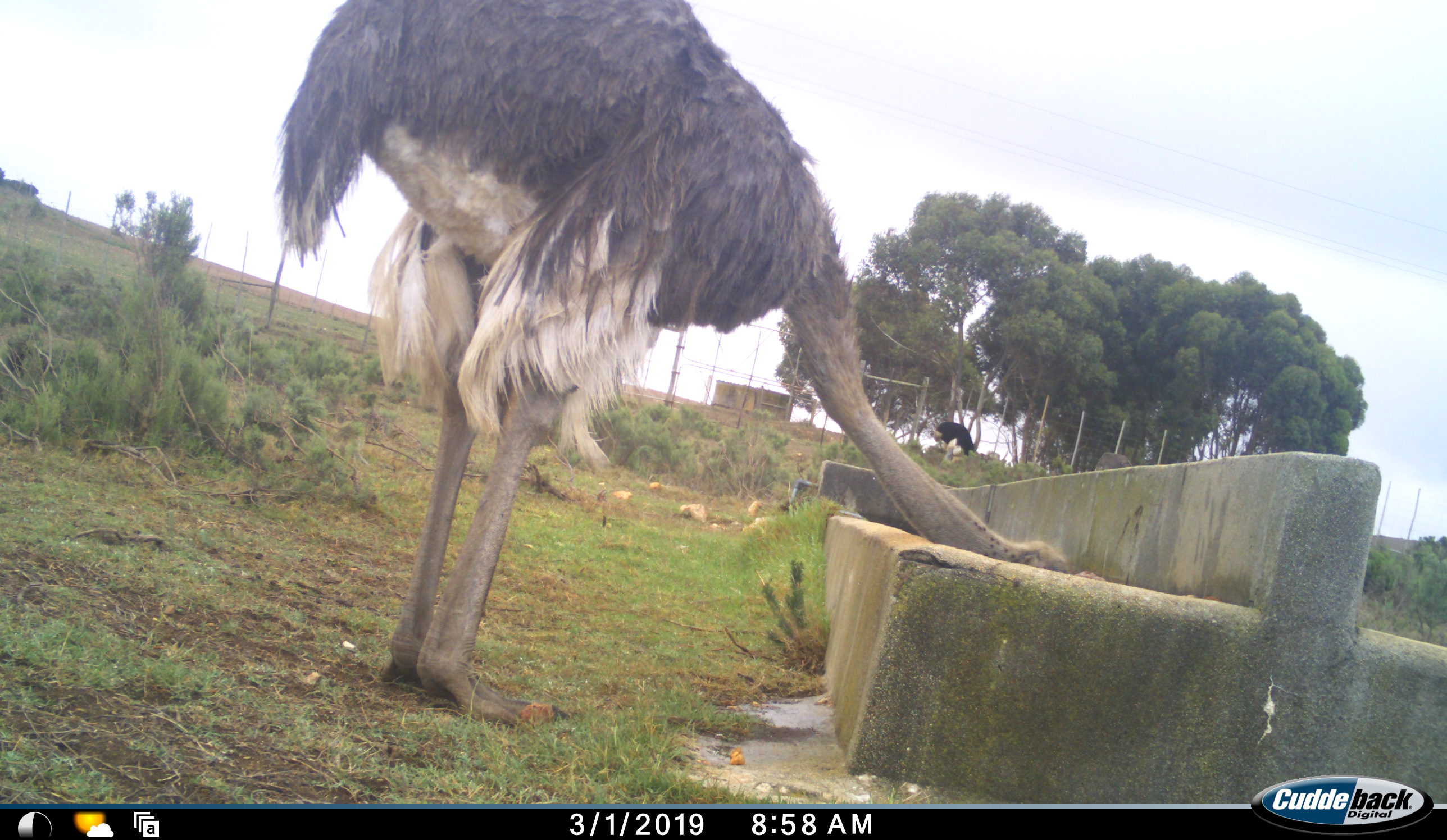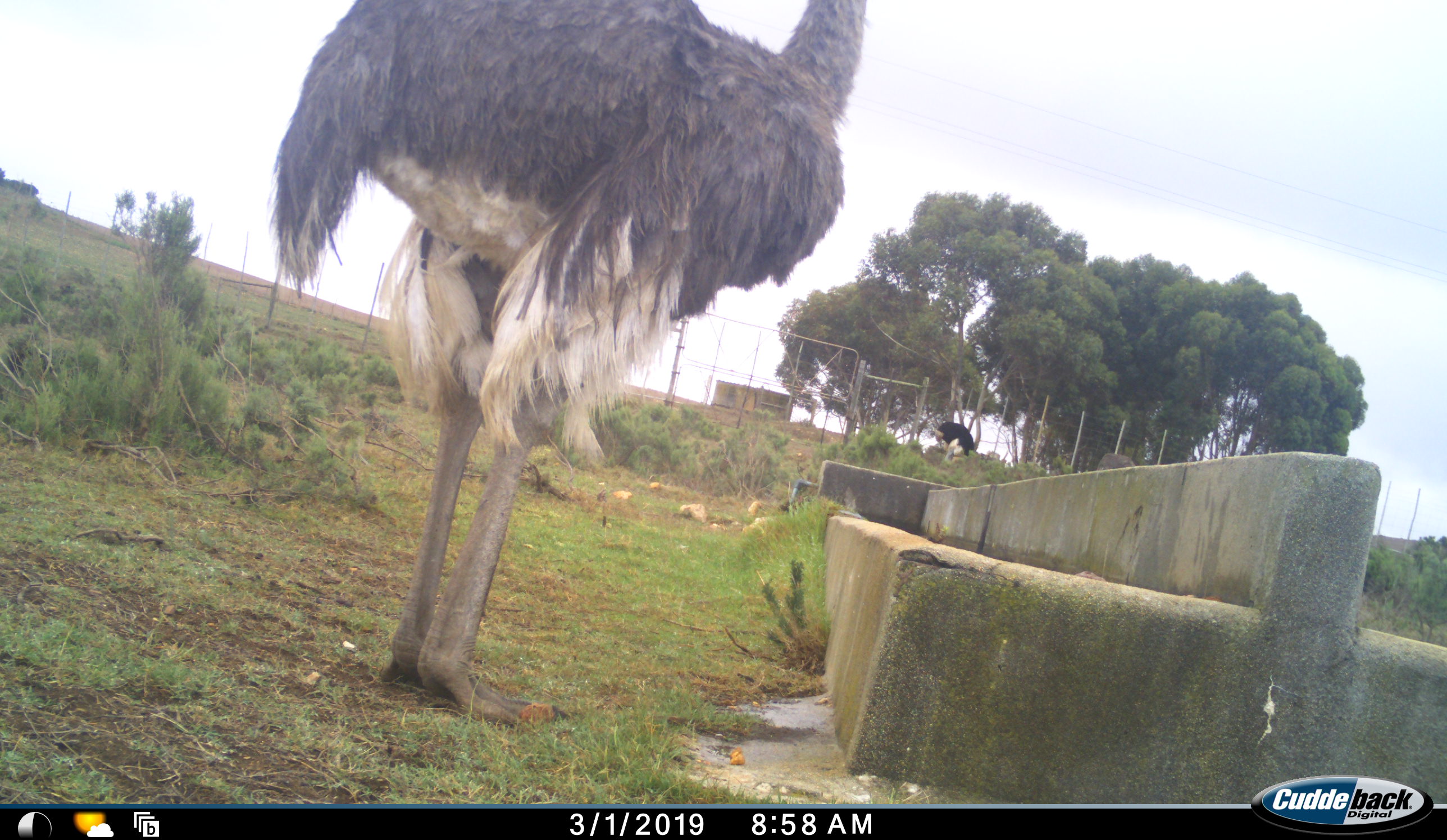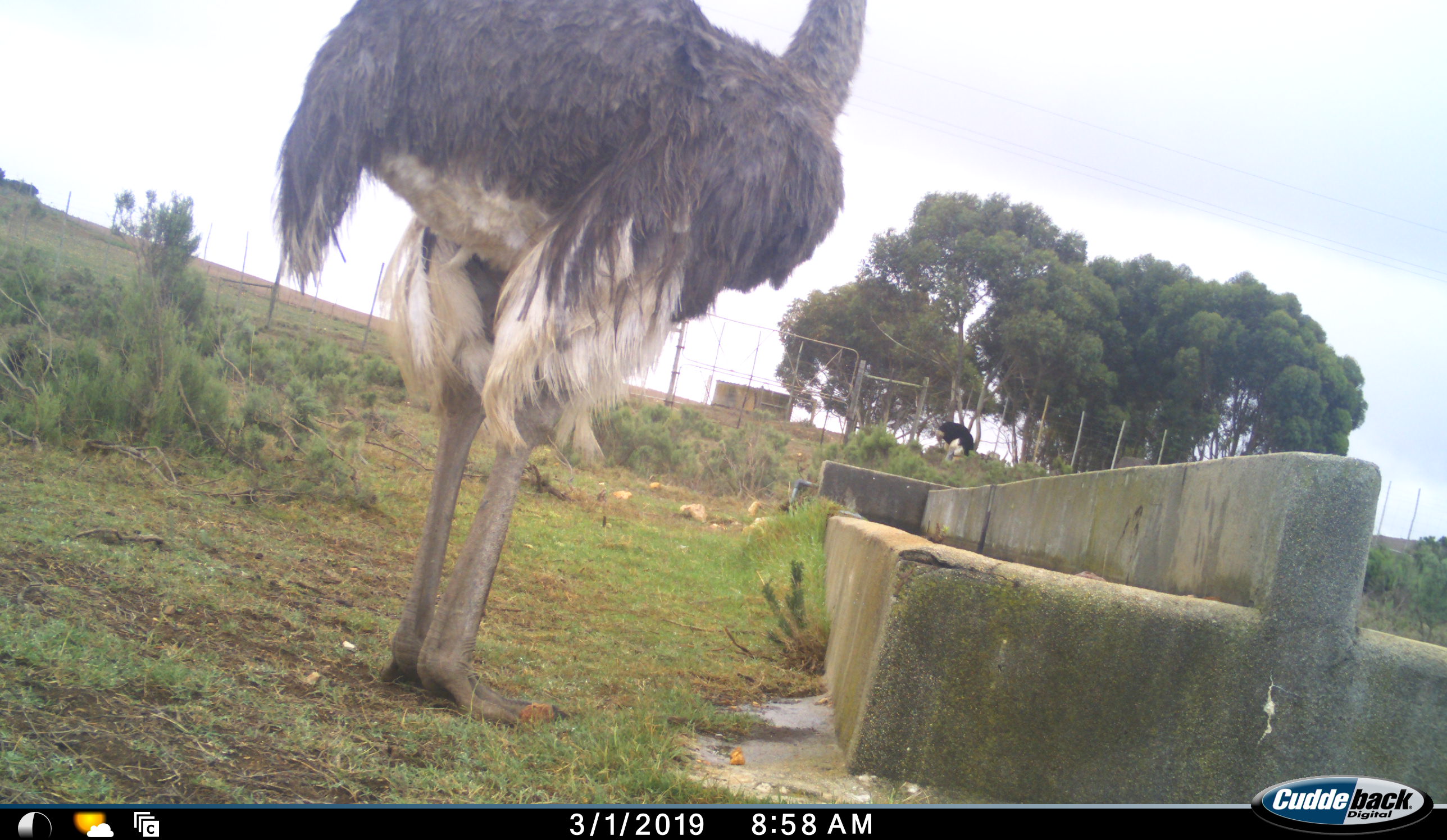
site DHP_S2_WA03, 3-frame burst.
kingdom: Animalia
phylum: Chordata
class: Aves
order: Struthioniformes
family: Struthionidae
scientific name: Struthionidae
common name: ostrich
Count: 2.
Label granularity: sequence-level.